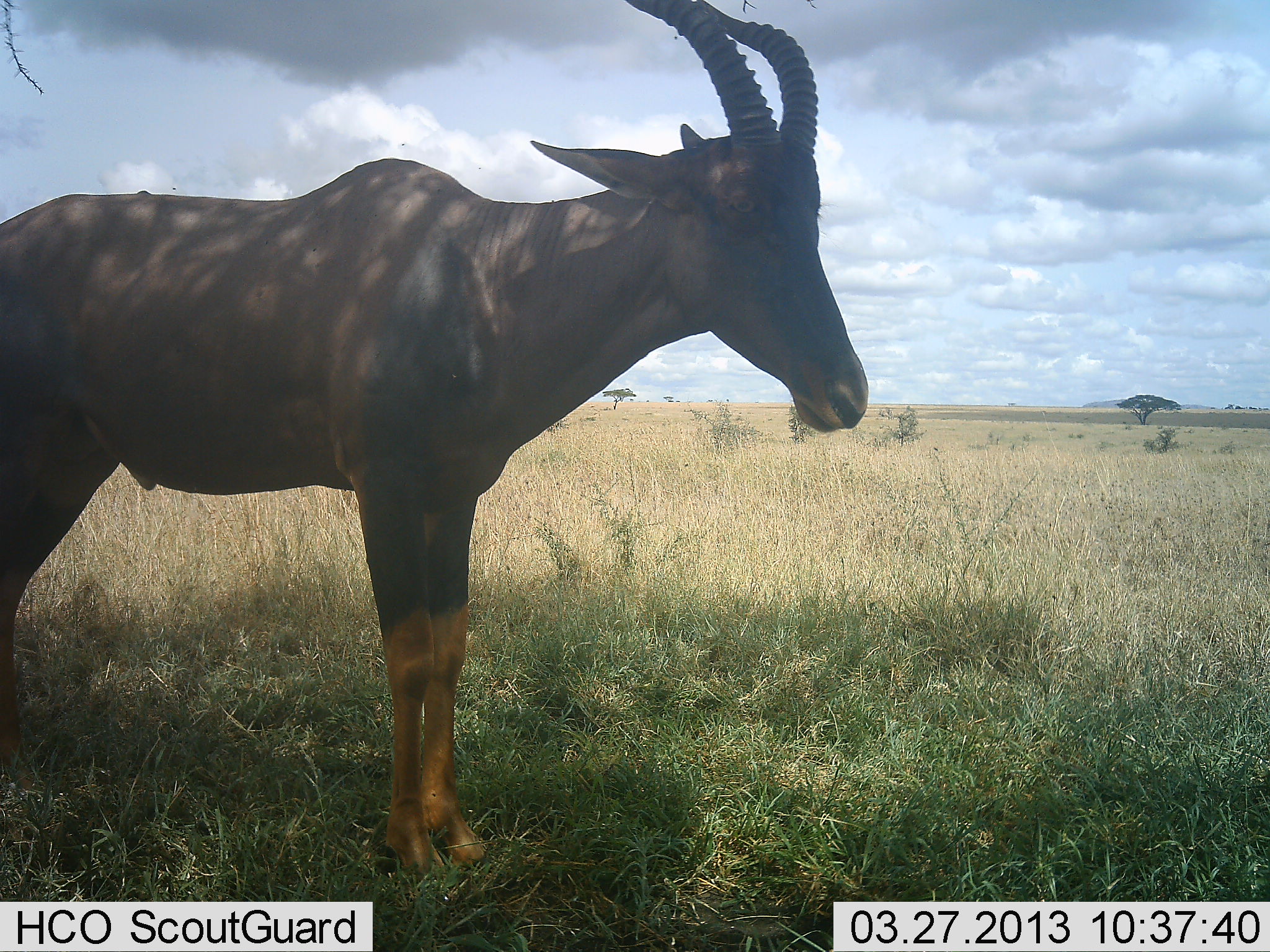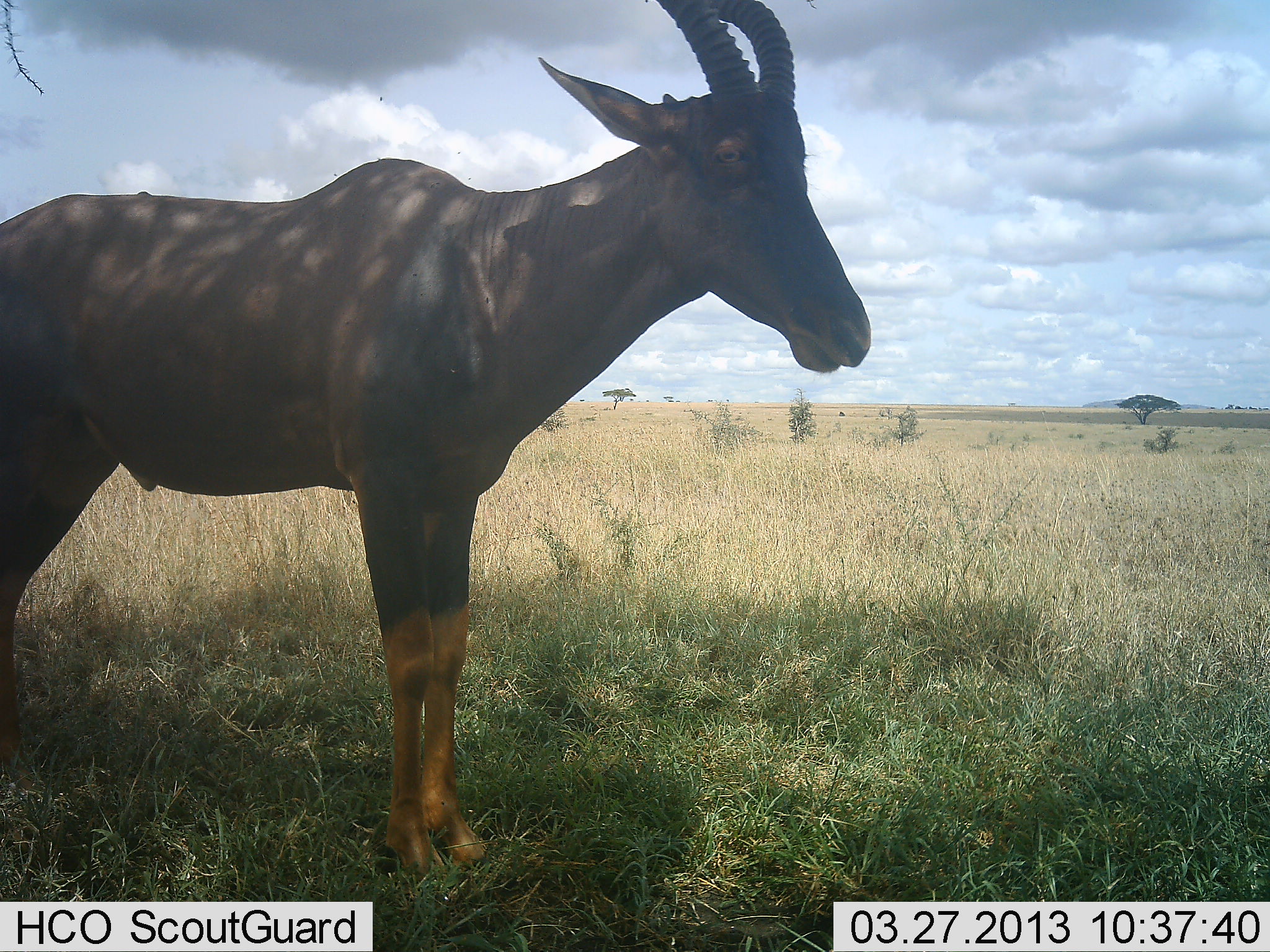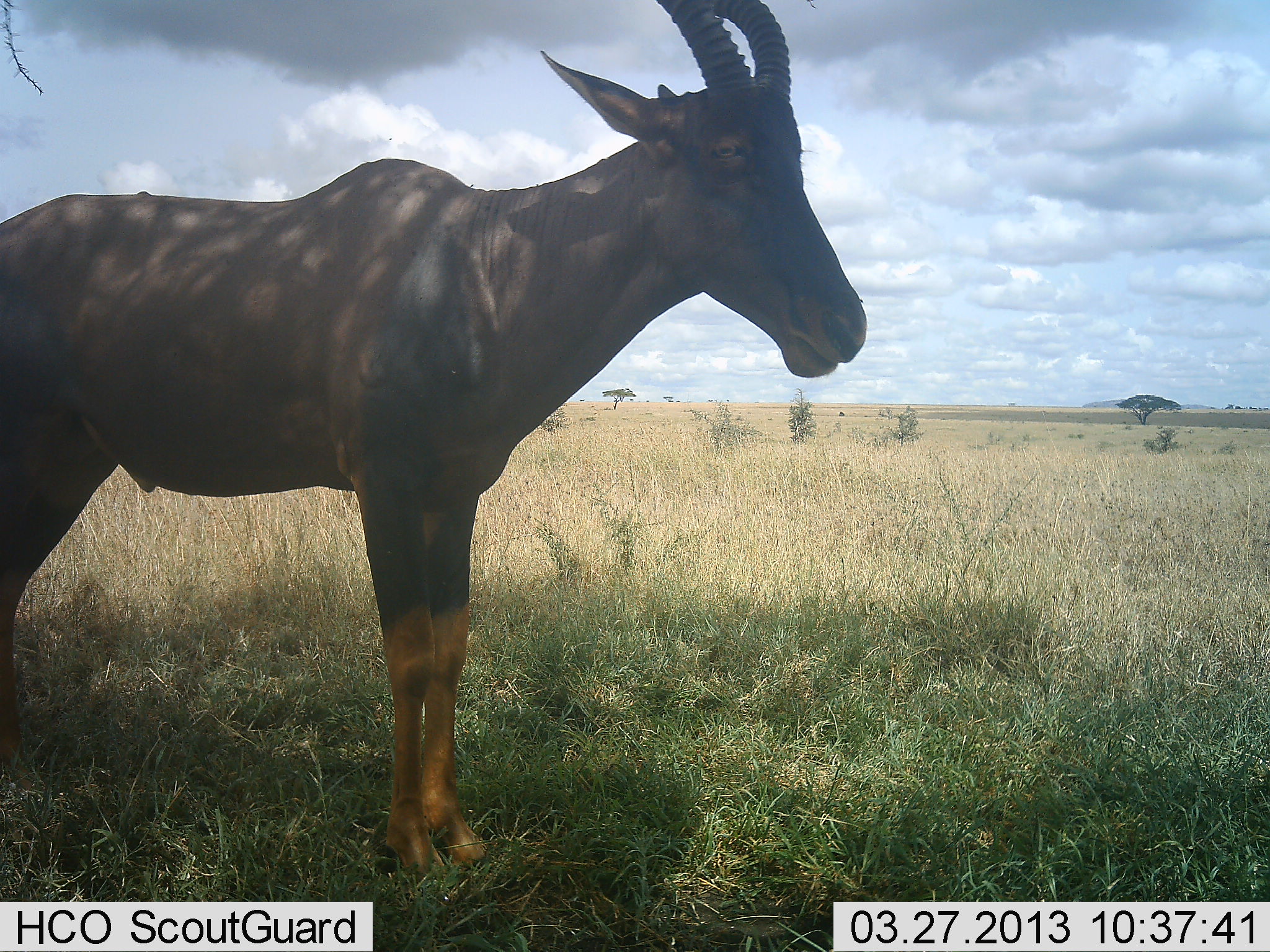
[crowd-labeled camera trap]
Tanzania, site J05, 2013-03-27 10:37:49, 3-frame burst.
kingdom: Animalia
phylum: Chordata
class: Mammalia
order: Artiodactyla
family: Bovidae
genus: Damaliscus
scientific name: Damaliscus lunatus jimela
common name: topi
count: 1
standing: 95%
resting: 0%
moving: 0%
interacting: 0%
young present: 0%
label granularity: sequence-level